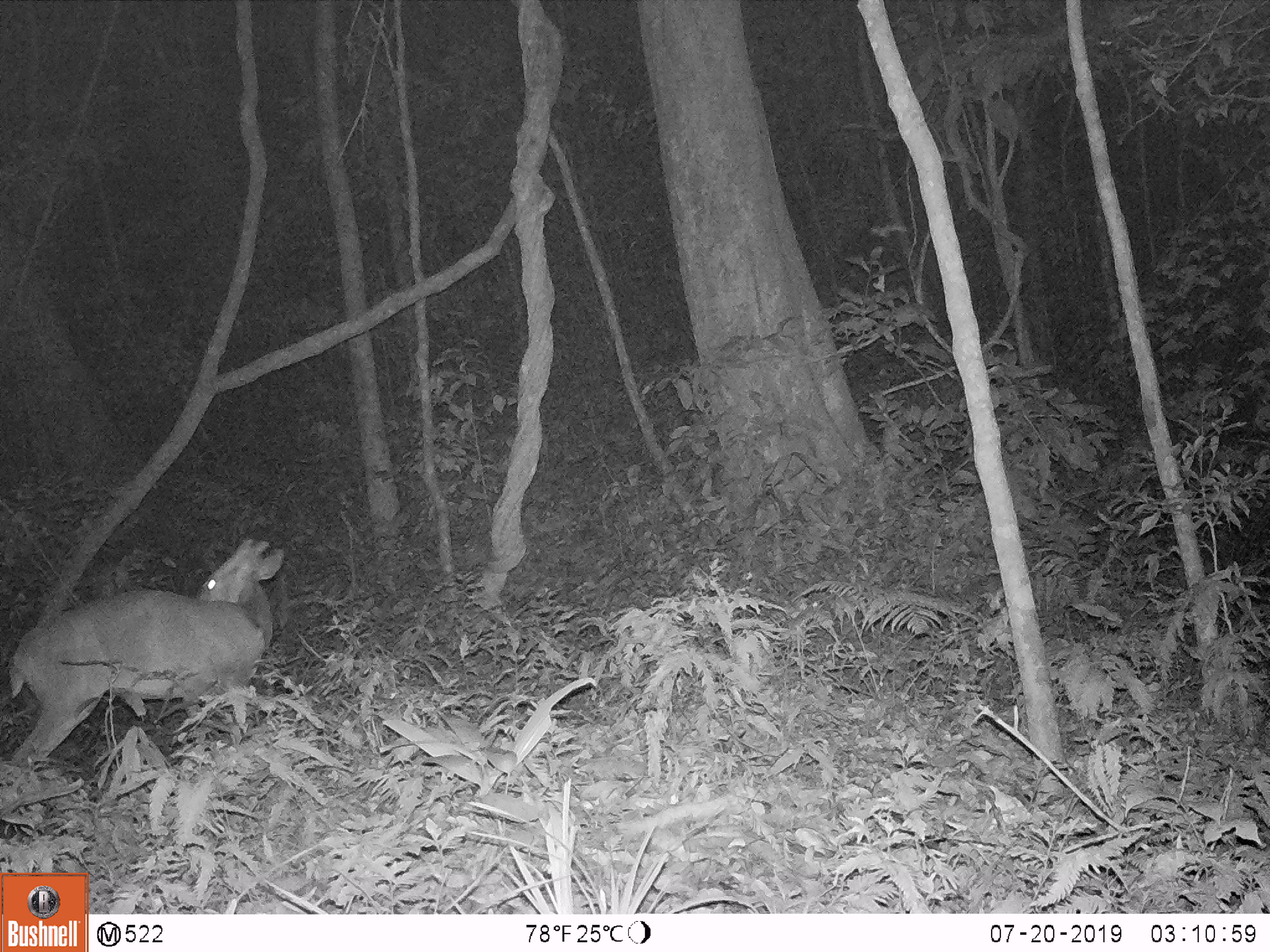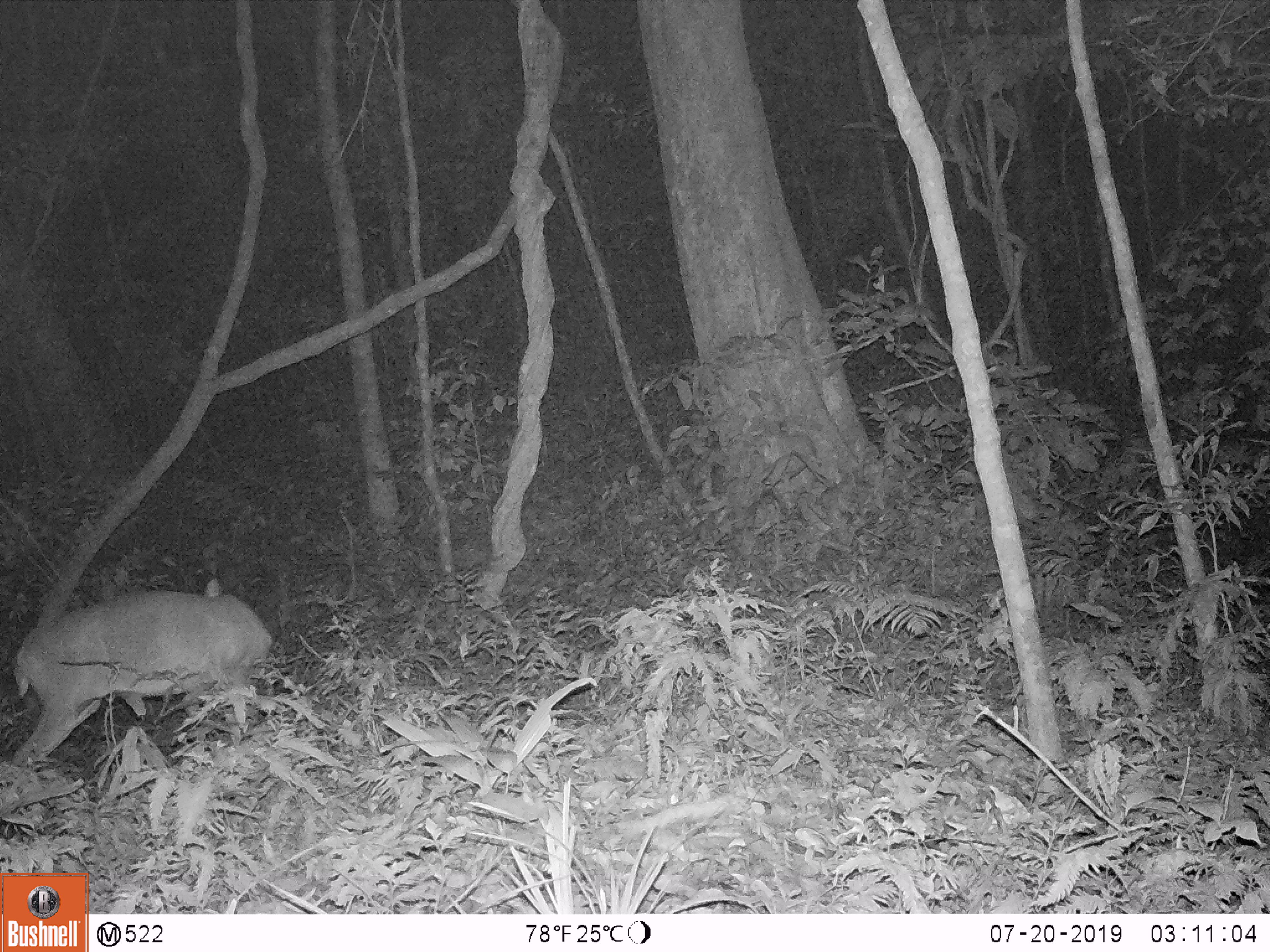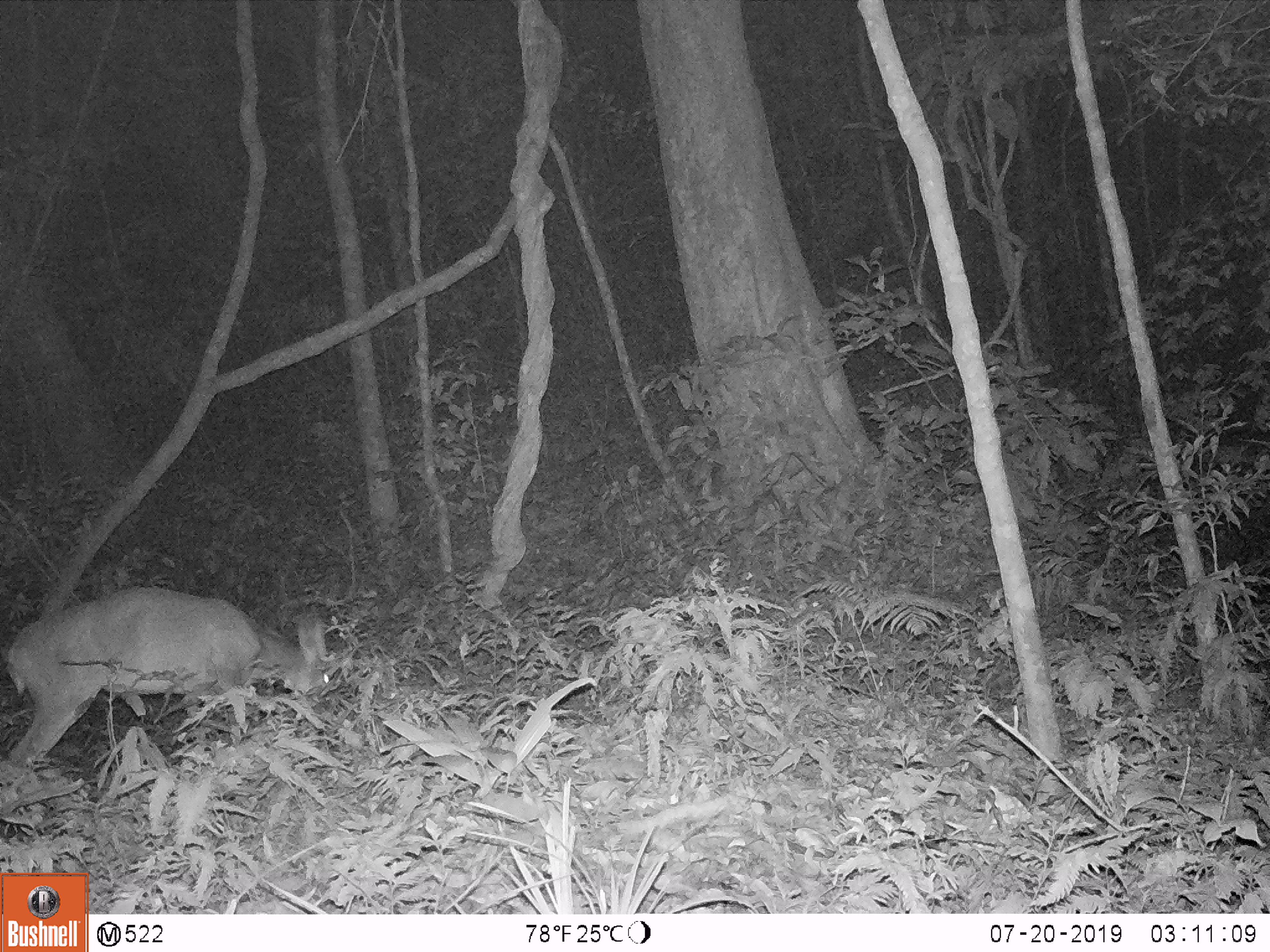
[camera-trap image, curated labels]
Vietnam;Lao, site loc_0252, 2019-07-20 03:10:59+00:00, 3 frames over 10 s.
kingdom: Animalia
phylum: Chordata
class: Mammalia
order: Artiodactyla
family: Cervidae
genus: Muntiacus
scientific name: Muntiacus vuquangensis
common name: large-antlered muntjac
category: large antlered muntjac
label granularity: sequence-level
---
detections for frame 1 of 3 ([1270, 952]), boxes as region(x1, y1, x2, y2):
large antlered muntjac: region(0, 536, 285, 770)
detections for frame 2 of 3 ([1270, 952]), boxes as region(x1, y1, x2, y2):
large antlered muntjac: region(8, 577, 272, 770)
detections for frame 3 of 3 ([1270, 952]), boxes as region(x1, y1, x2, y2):
large antlered muntjac: region(4, 583, 331, 771)